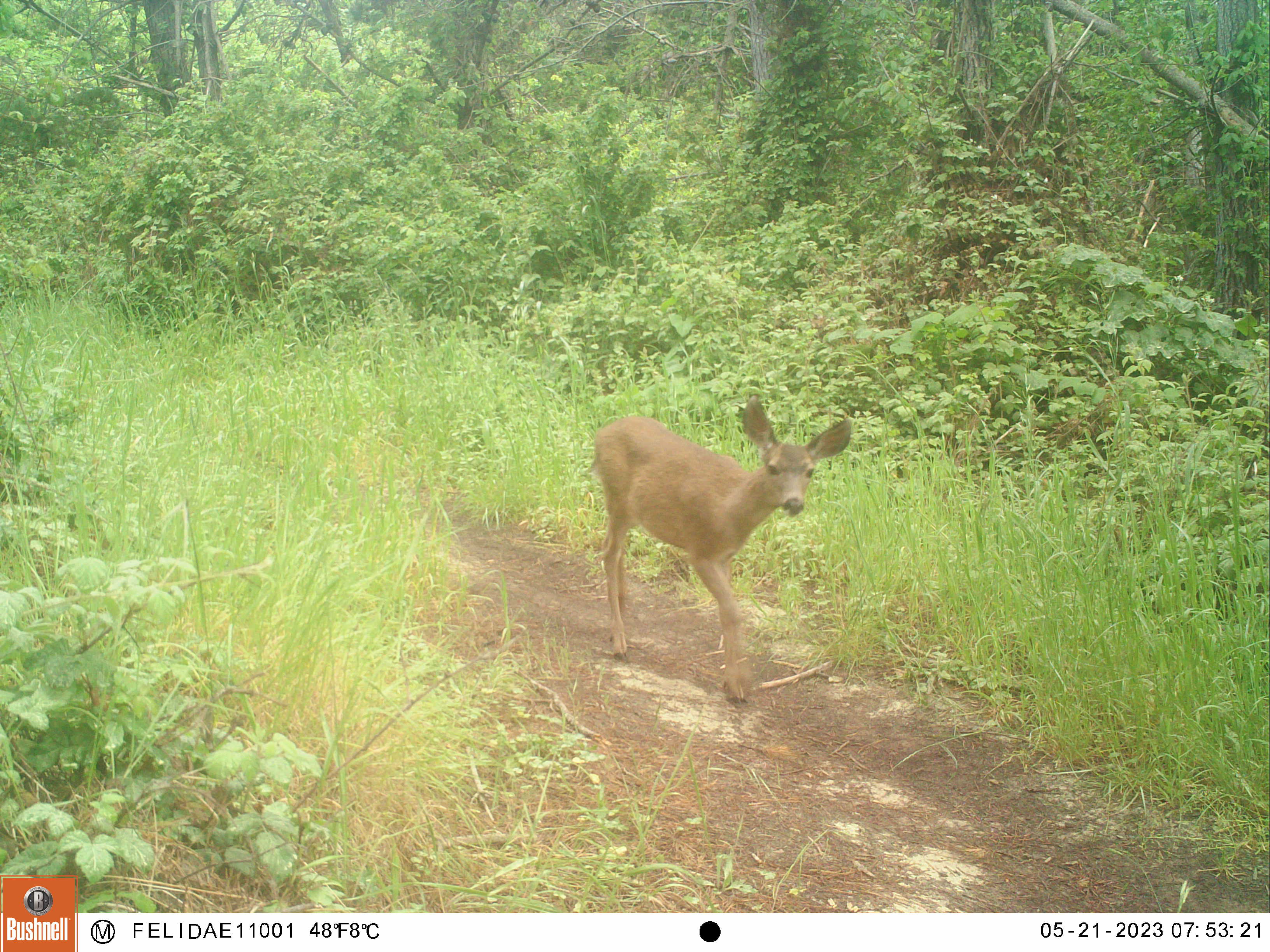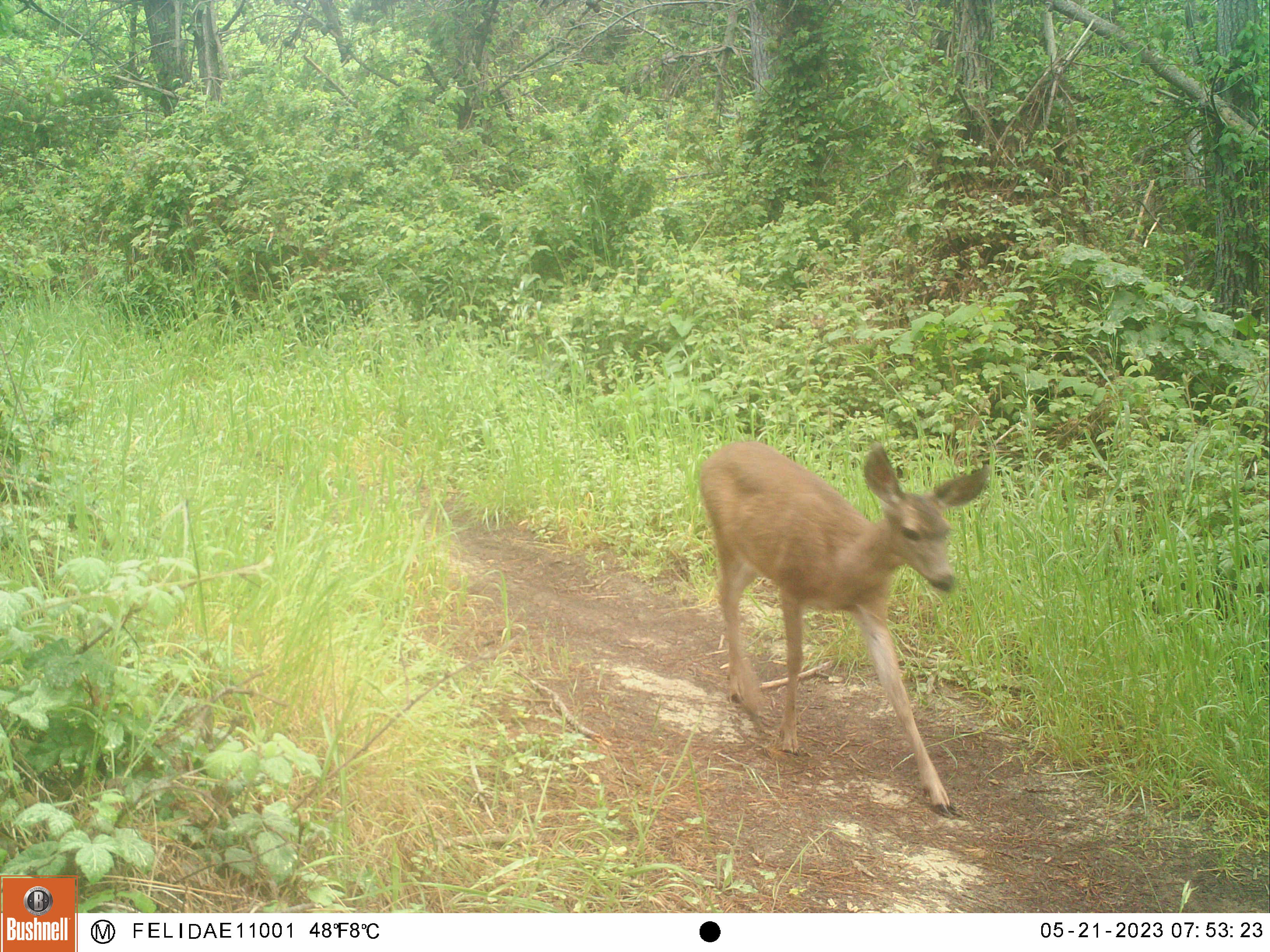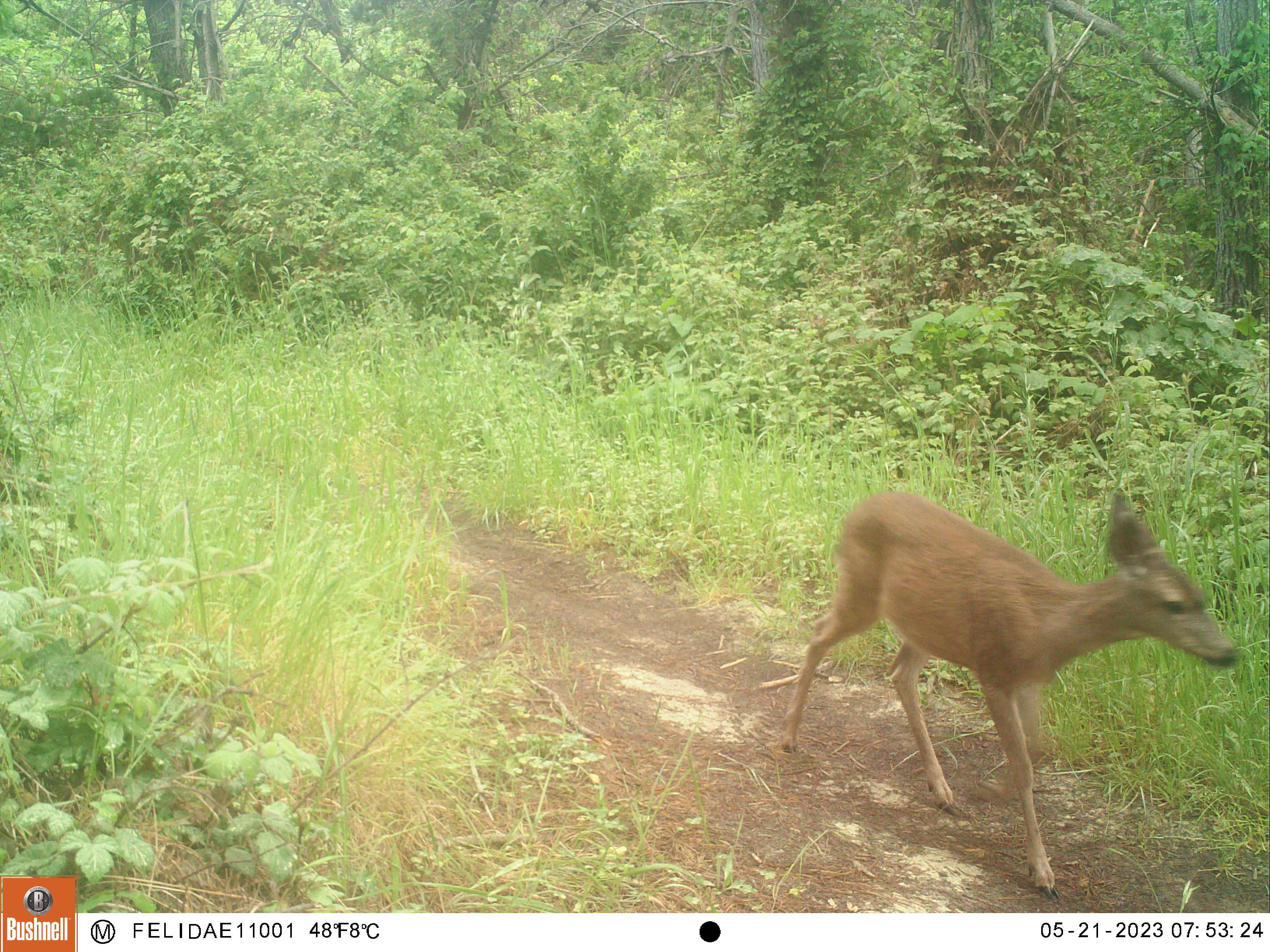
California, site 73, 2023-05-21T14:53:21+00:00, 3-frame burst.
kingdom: Animalia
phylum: Chordata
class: Mammalia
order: Artiodactyla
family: Cervidae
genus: Odocoileus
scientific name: Odocoileus hemionus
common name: mule deer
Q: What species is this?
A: Mule deer (Odocoileus hemionus).